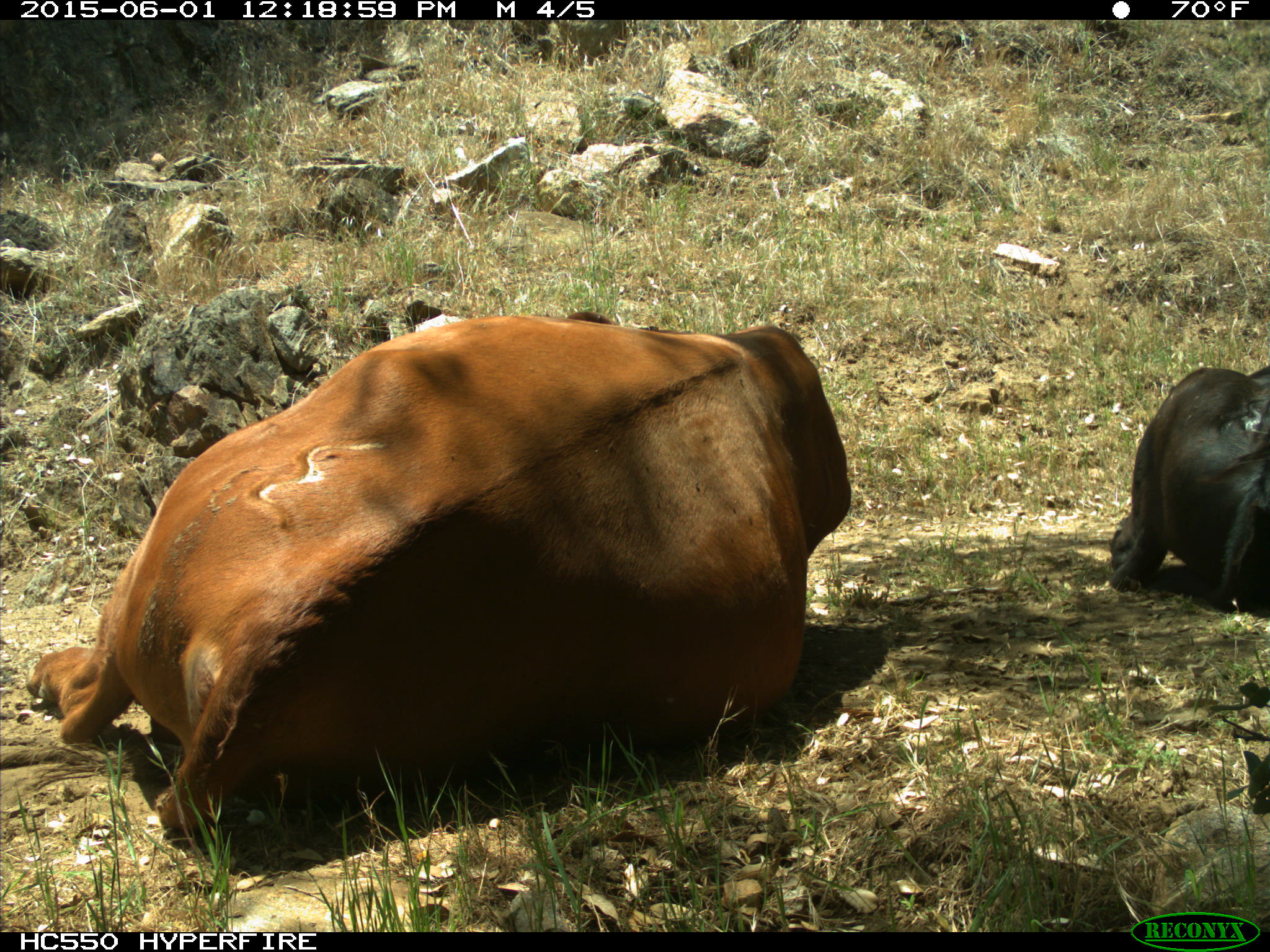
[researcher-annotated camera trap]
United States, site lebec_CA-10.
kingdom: Animalia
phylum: Chordata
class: Mammalia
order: Artiodactyla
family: Bovidae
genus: Bos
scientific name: Bos taurus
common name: domestic cow